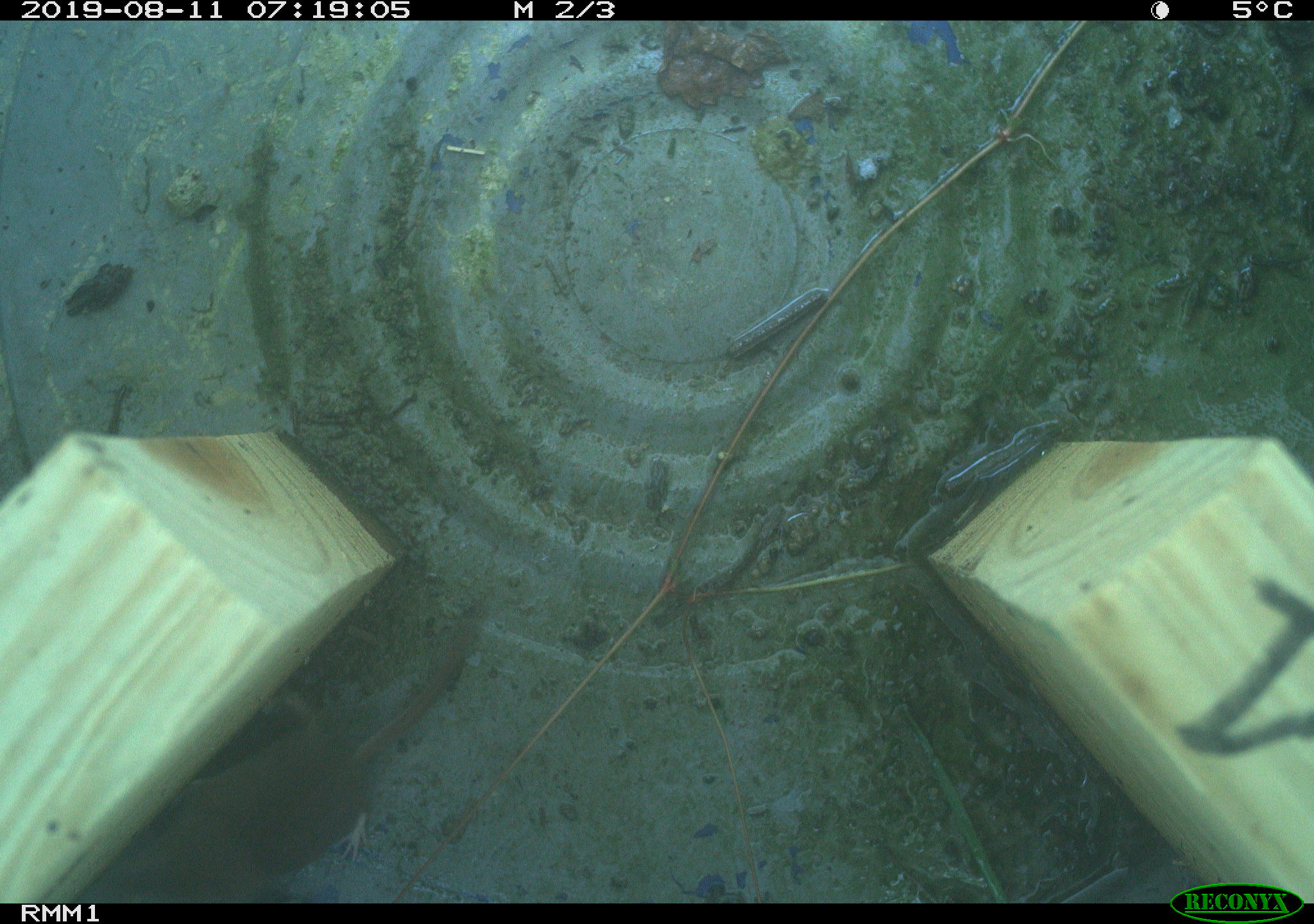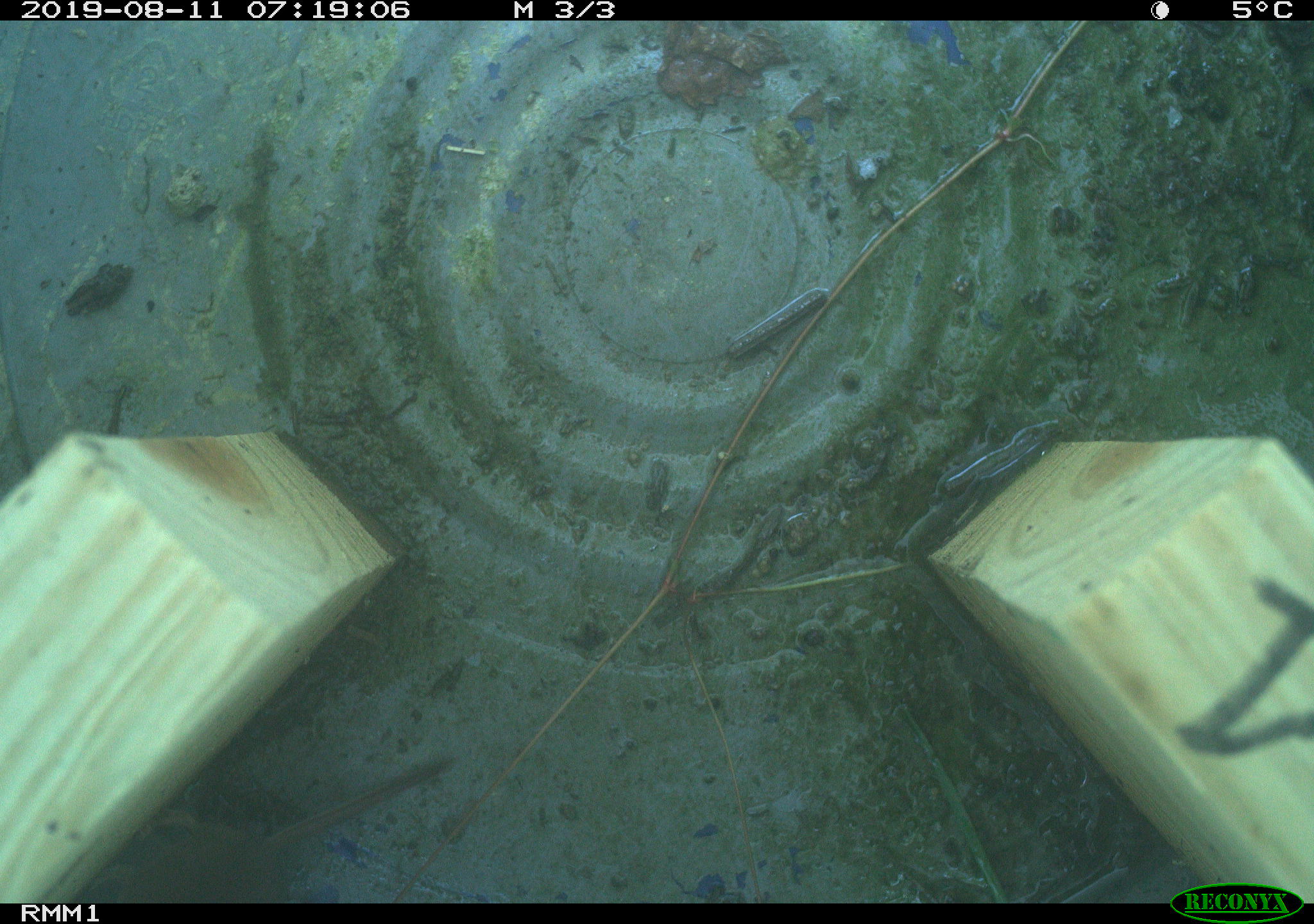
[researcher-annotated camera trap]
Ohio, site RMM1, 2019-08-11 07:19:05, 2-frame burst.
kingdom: Animalia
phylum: Chordata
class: Mammalia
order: Eulipotyphla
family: Soricidae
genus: Sorex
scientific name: Sorex cinereus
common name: masked shrew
Masked shrew (Sorex cinereus).